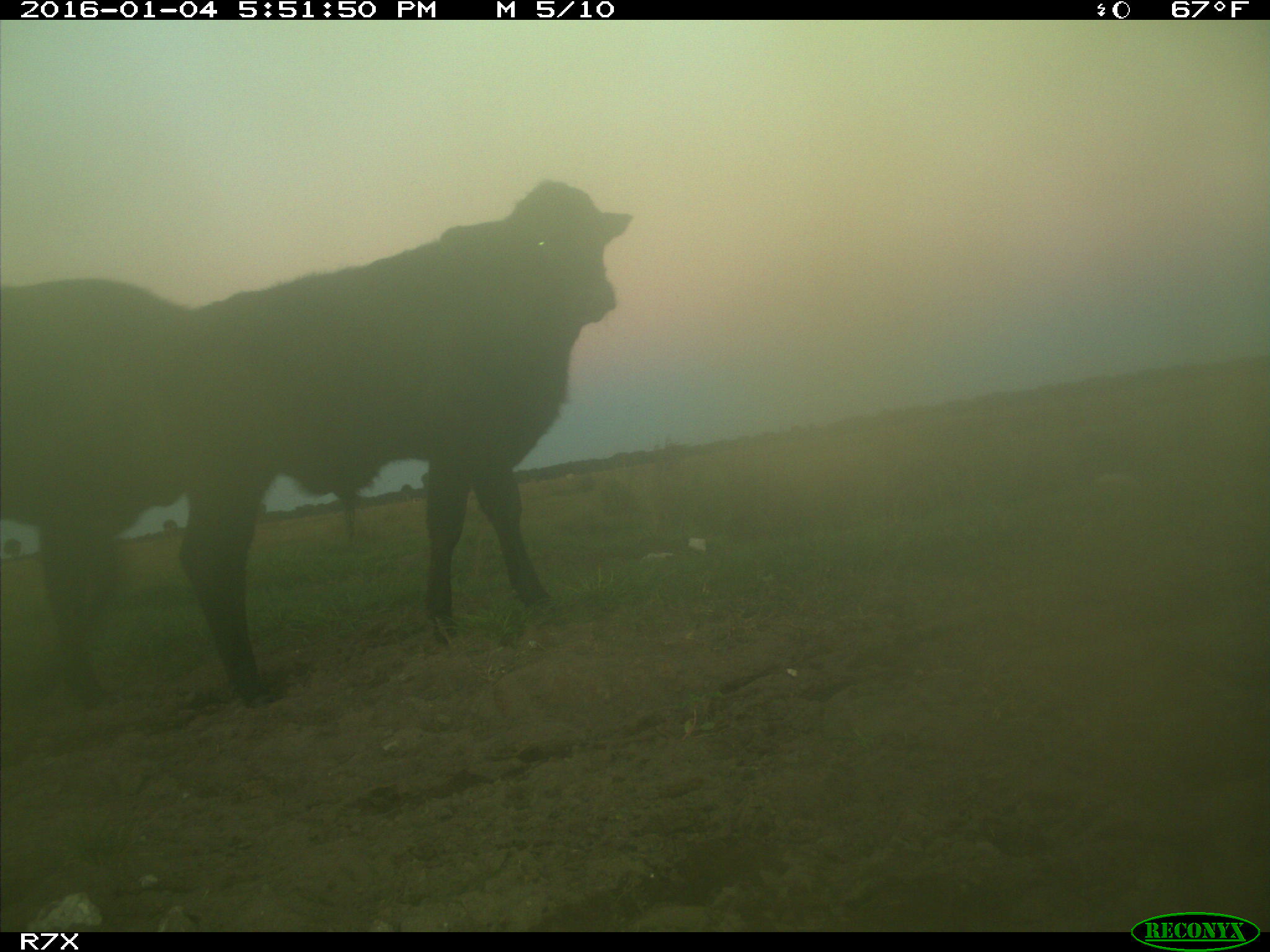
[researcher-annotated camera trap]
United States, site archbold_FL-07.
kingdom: Animalia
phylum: Chordata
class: Mammalia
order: Artiodactyla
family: Bovidae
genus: Bos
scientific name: Bos taurus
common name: domestic cow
Bos taurus (domestic cow).